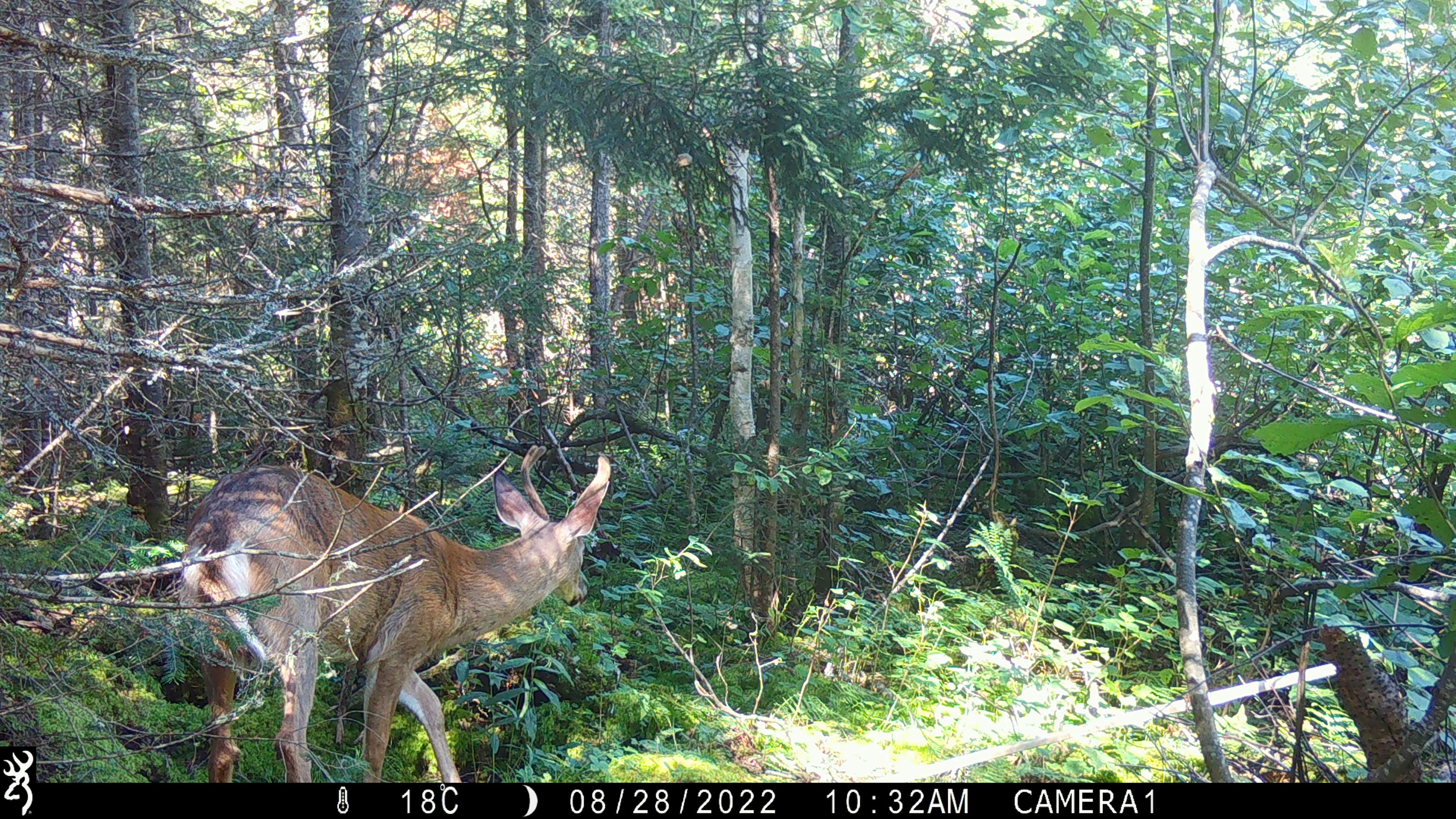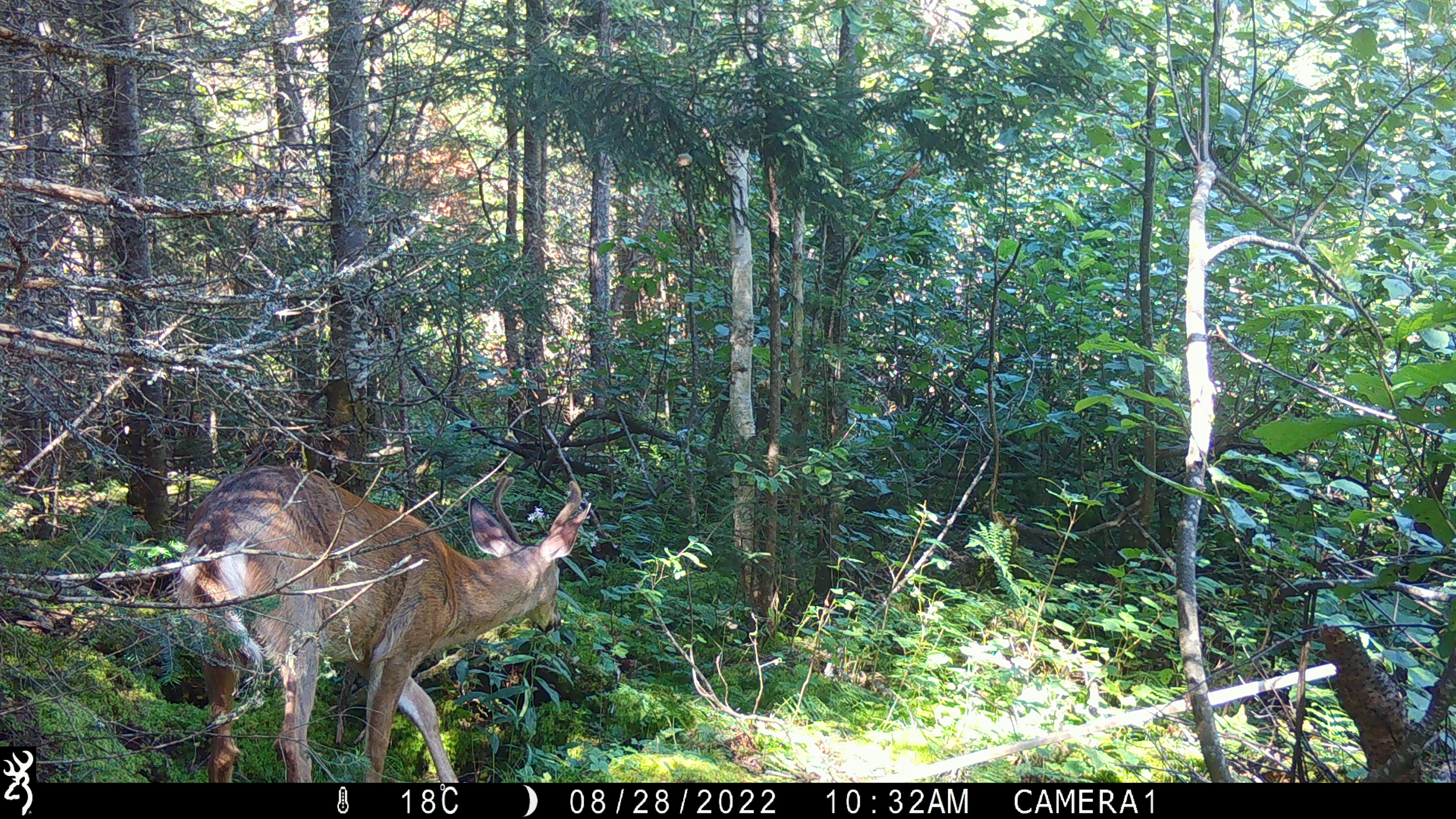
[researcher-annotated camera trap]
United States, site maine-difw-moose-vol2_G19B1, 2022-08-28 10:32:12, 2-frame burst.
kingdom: Animalia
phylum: Chordata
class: Mammalia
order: Artiodactyla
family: Cervidae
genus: Odocoileus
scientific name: Odocoileus virginianus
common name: white-tailed deer